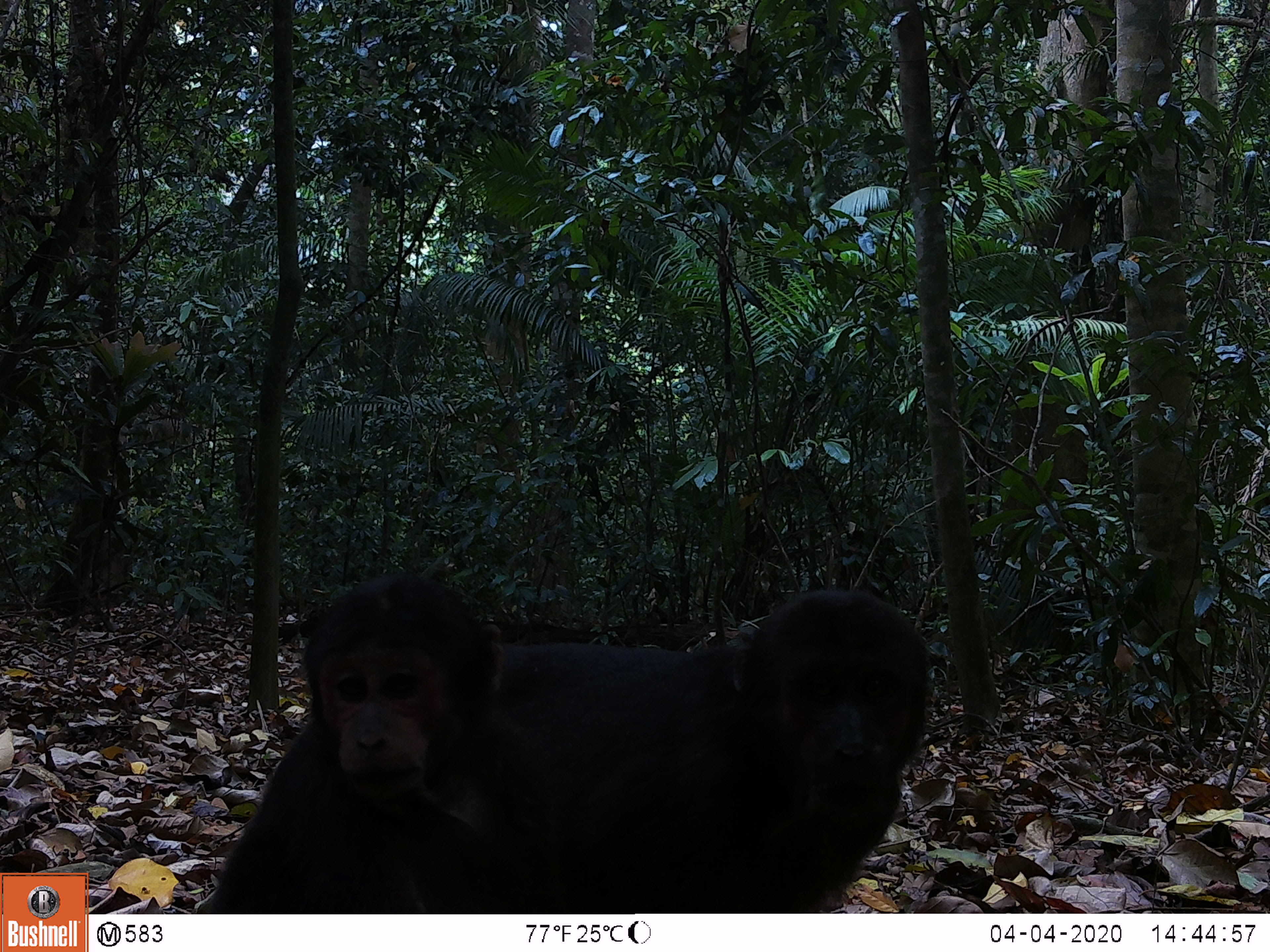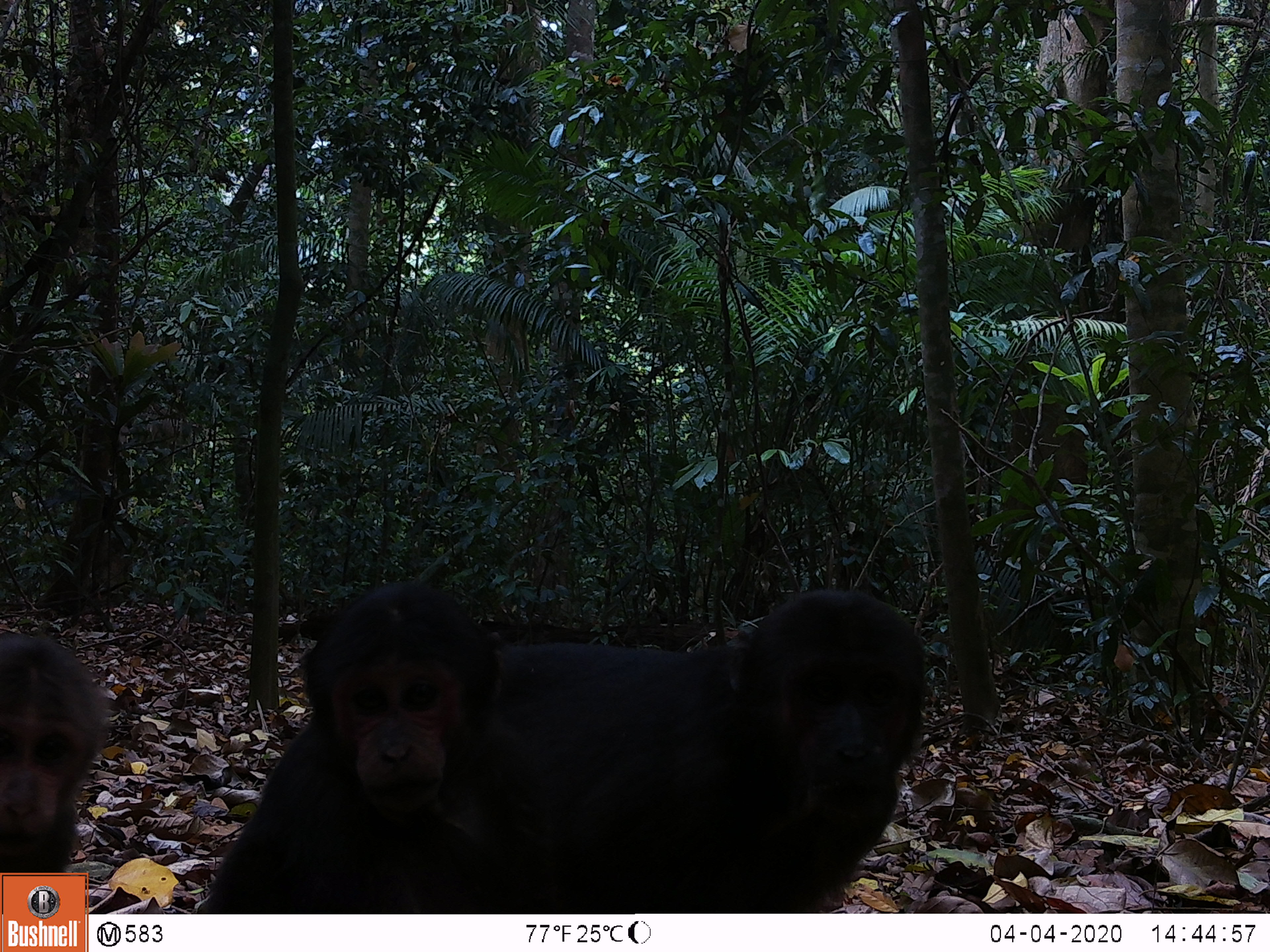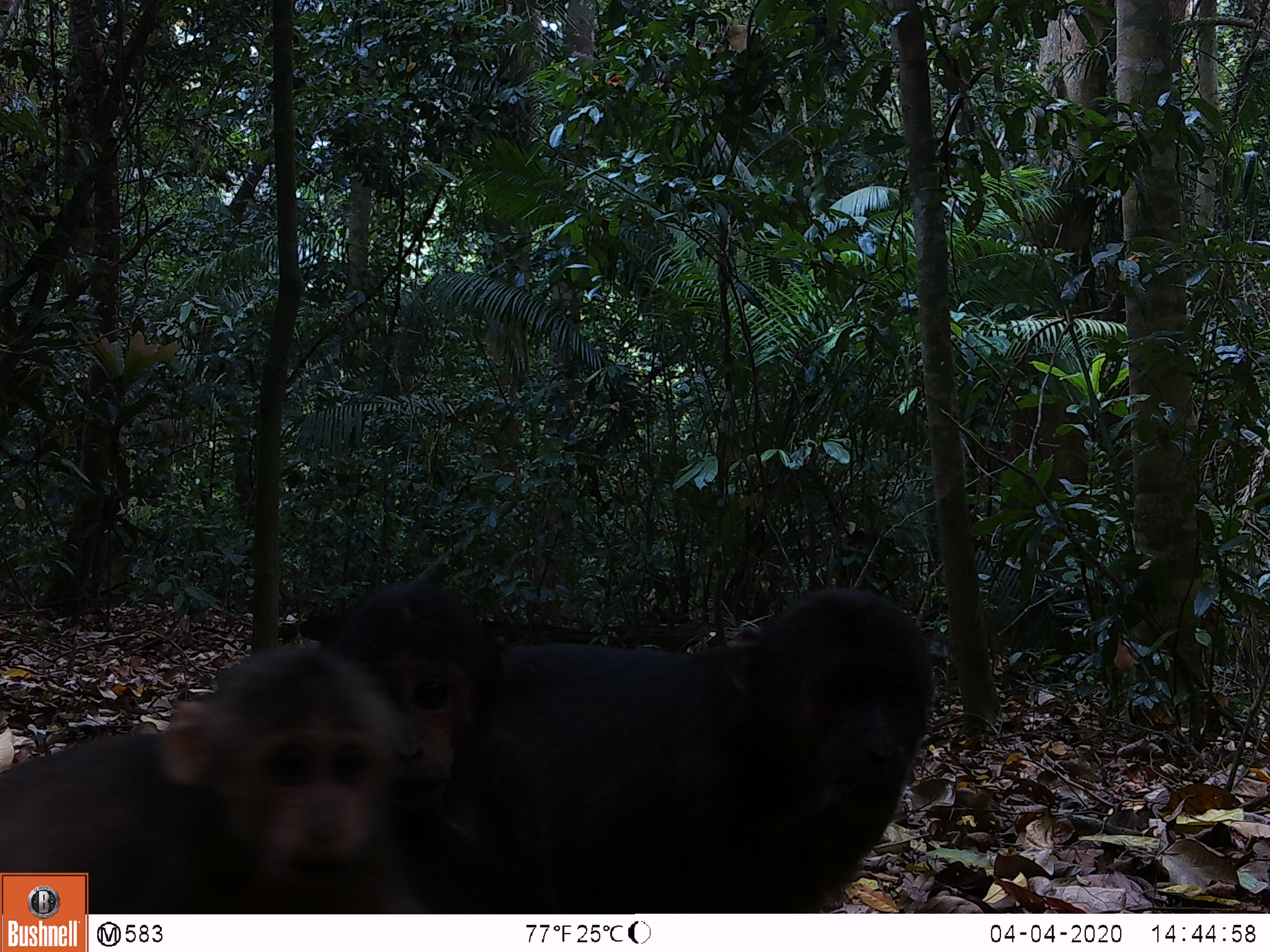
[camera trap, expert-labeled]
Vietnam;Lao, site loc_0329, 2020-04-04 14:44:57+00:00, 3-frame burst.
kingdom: Animalia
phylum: Chordata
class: Mammalia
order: Primates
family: Cercopithecidae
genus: Macaca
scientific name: Macaca arctoides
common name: stump-tailed macaque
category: stump tailed macaque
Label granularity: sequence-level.